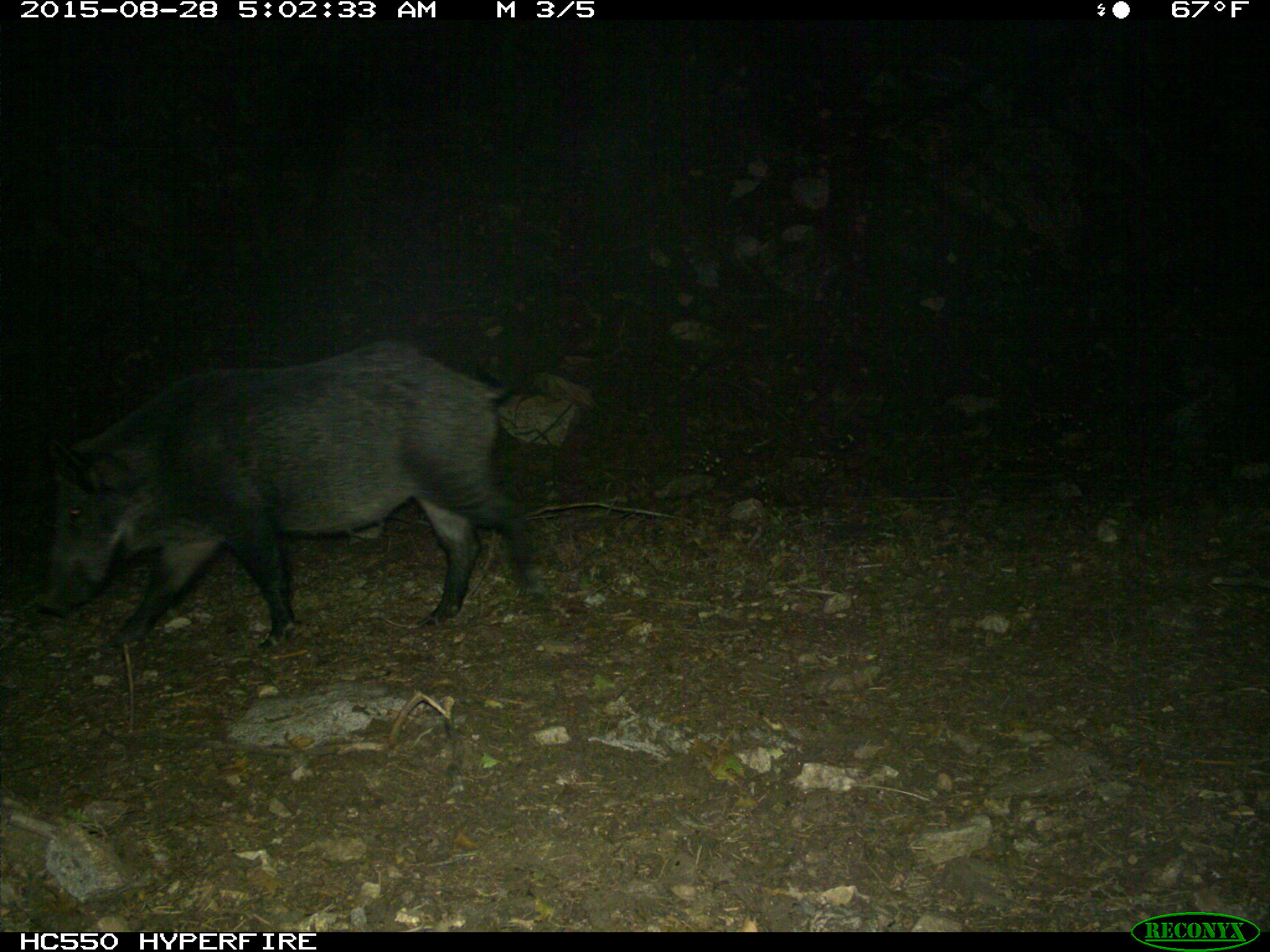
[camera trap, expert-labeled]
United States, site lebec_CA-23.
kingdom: Animalia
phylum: Chordata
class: Mammalia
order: Artiodactyla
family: Suidae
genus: Sus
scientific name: Sus scrofa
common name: wild boar